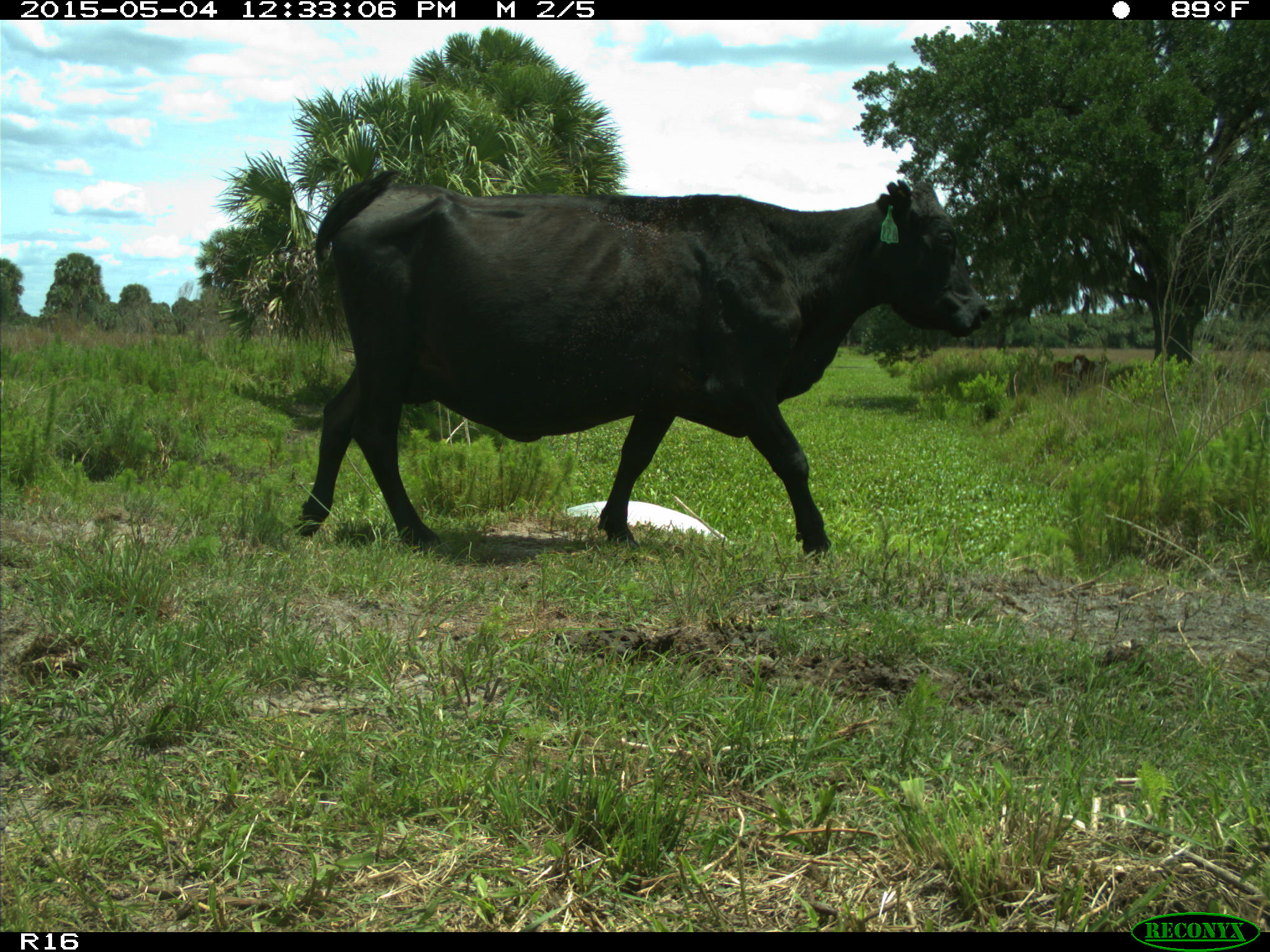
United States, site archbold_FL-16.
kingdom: Animalia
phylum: Chordata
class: Mammalia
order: Artiodactyla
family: Bovidae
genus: Bos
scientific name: Bos taurus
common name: domestic cow